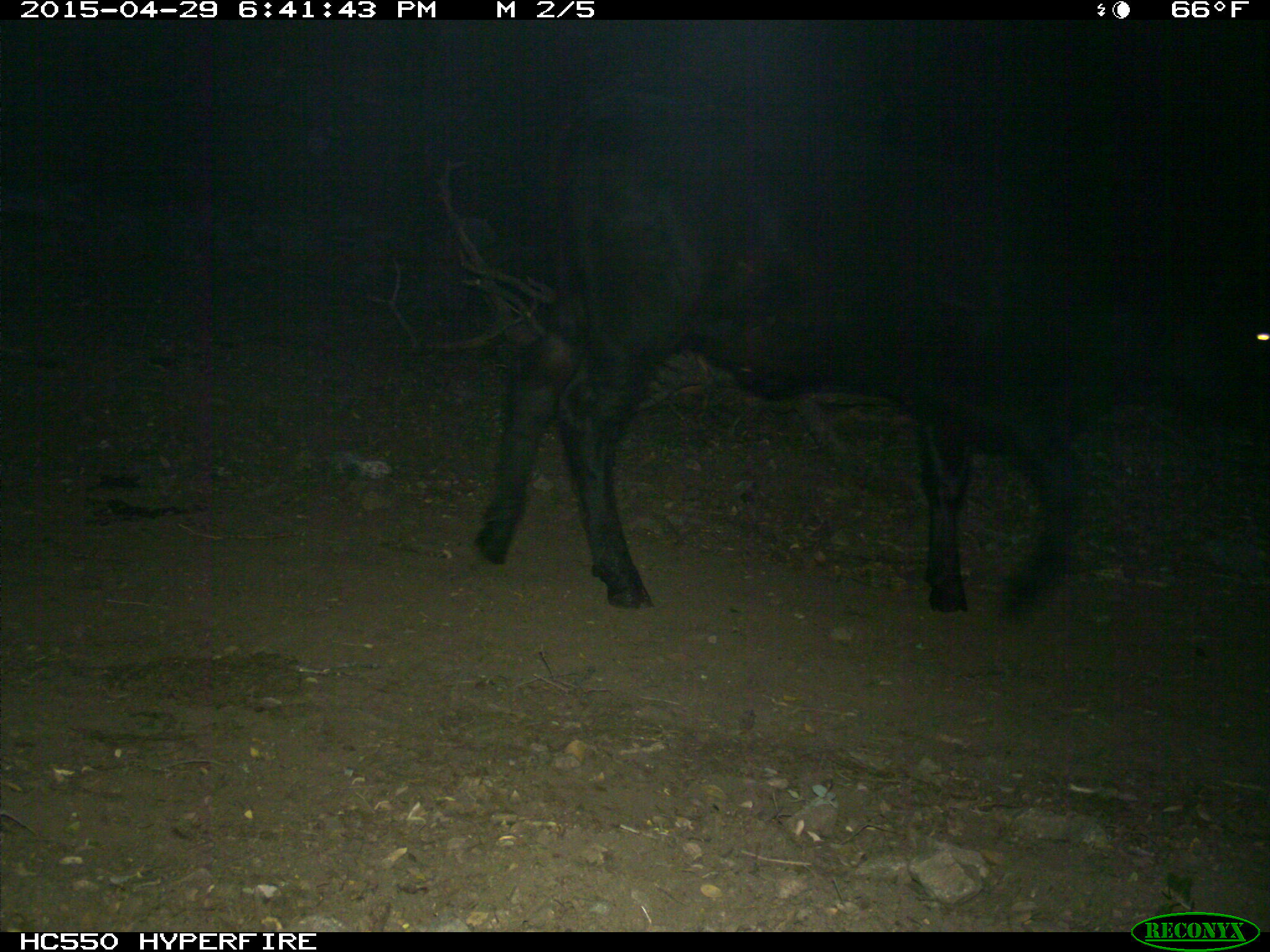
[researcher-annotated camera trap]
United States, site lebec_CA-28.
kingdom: Animalia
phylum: Chordata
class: Mammalia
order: Artiodactyla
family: Bovidae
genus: Bos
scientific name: Bos taurus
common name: domestic cow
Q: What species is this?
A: Bos taurus (domestic cow).